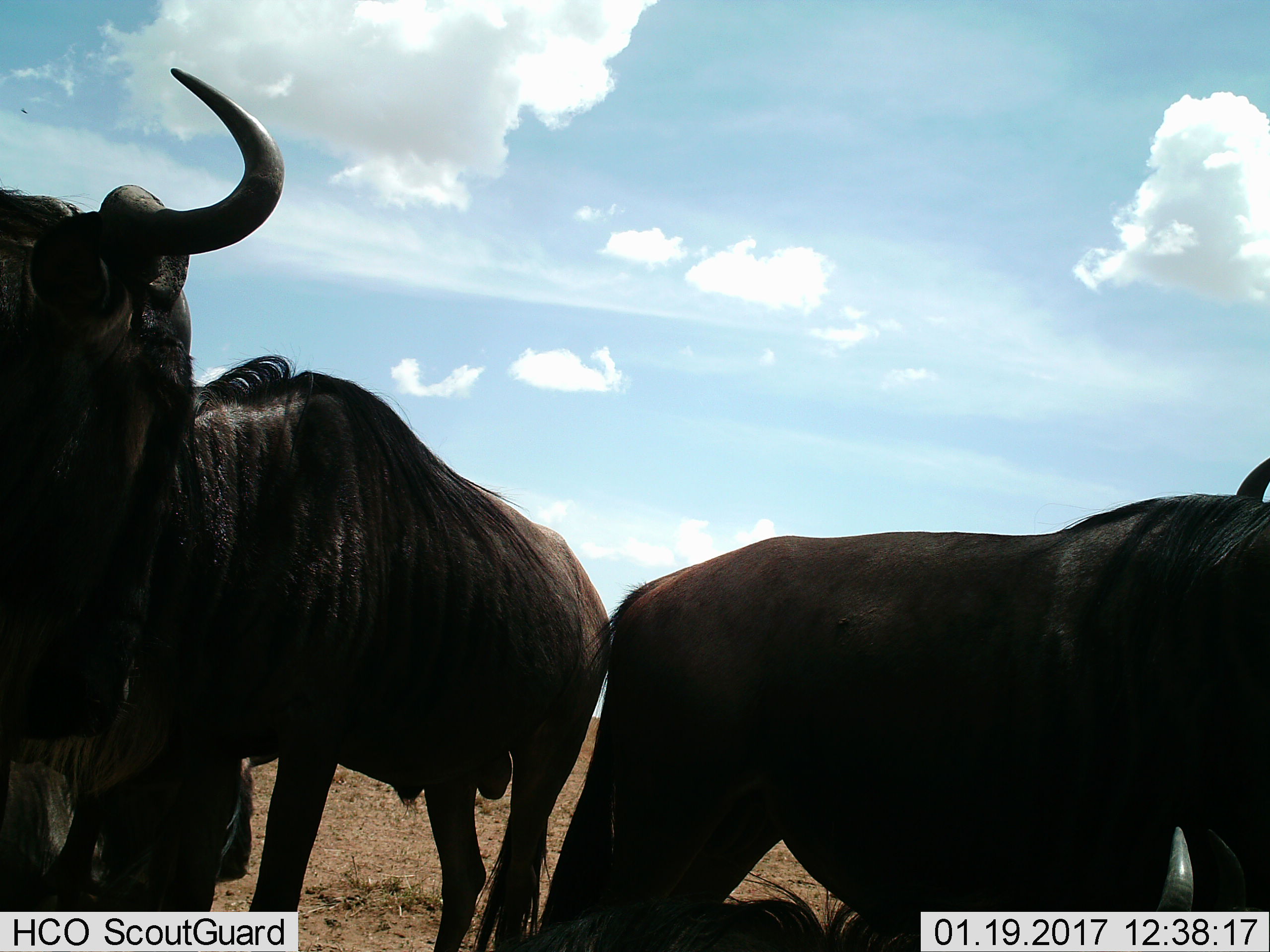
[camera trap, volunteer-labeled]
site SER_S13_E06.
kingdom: Animalia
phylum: Chordata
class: Mammalia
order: Artiodactyla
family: Bovidae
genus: Connochaetes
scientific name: Connochaetes taurinus taurinus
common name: blue wildebeest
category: wildebeestblue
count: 3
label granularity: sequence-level